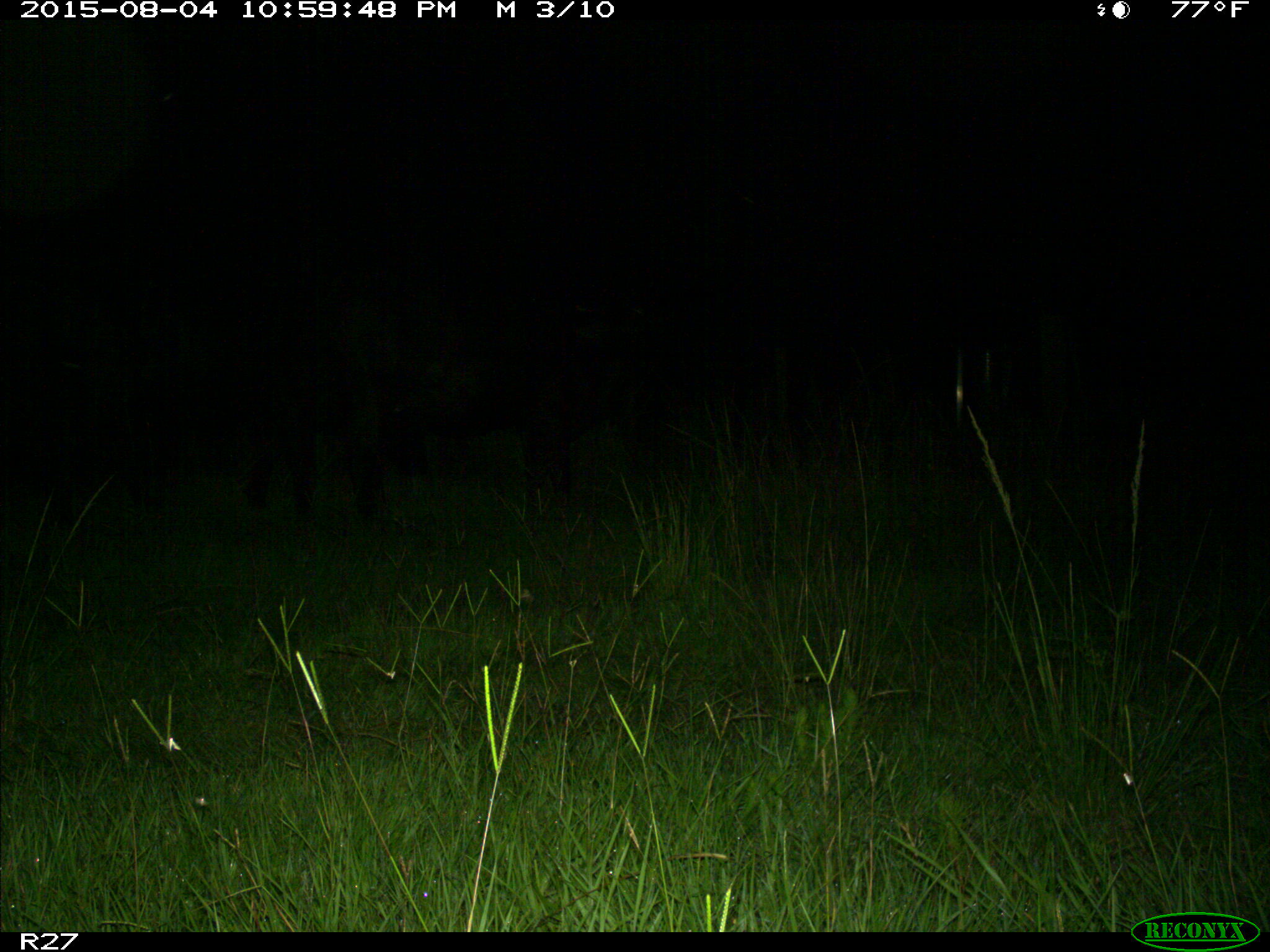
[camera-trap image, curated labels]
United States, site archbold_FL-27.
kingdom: Animalia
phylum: Chordata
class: Mammalia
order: Artiodactyla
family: Bovidae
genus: Bos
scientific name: Bos taurus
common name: domestic cow